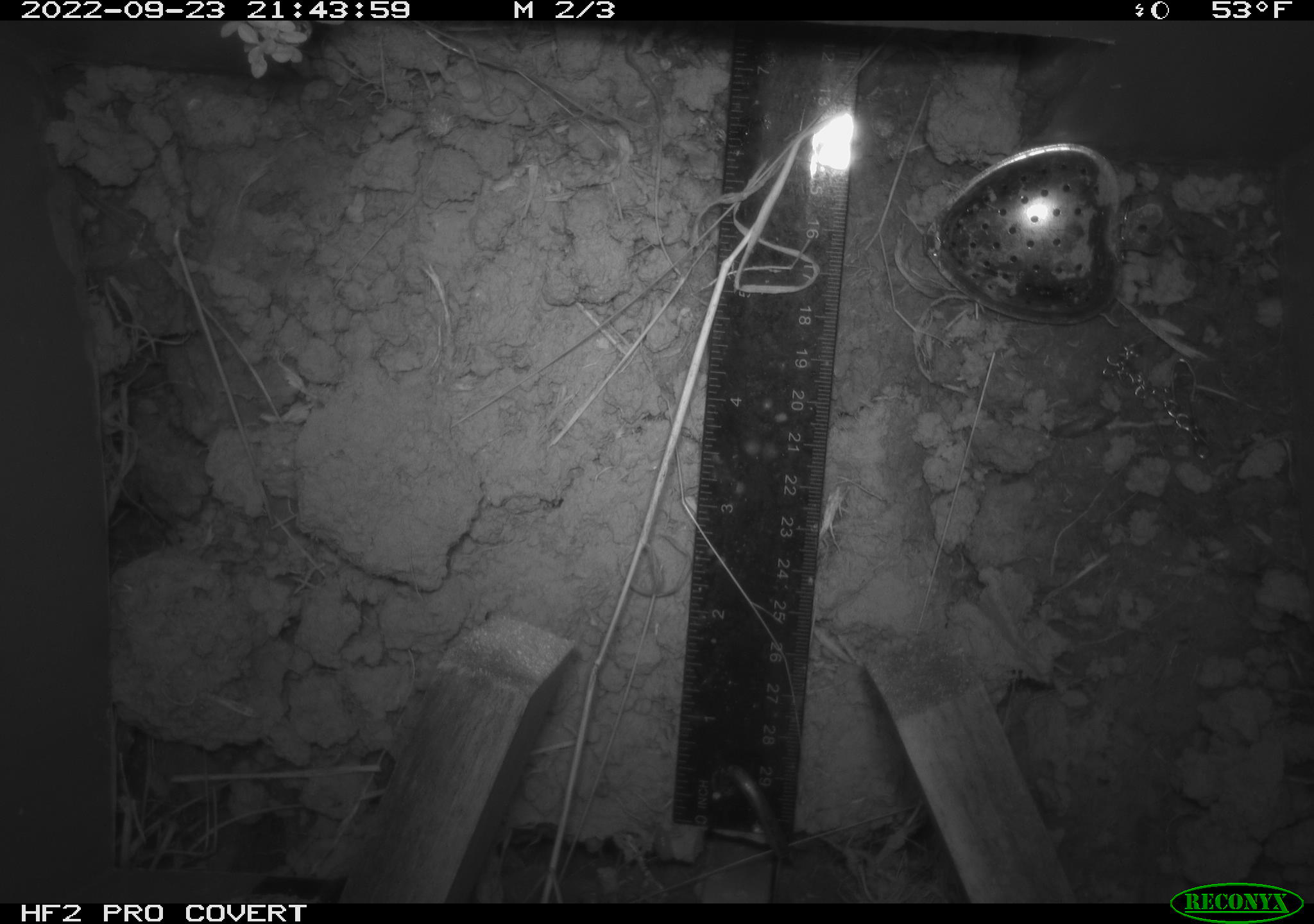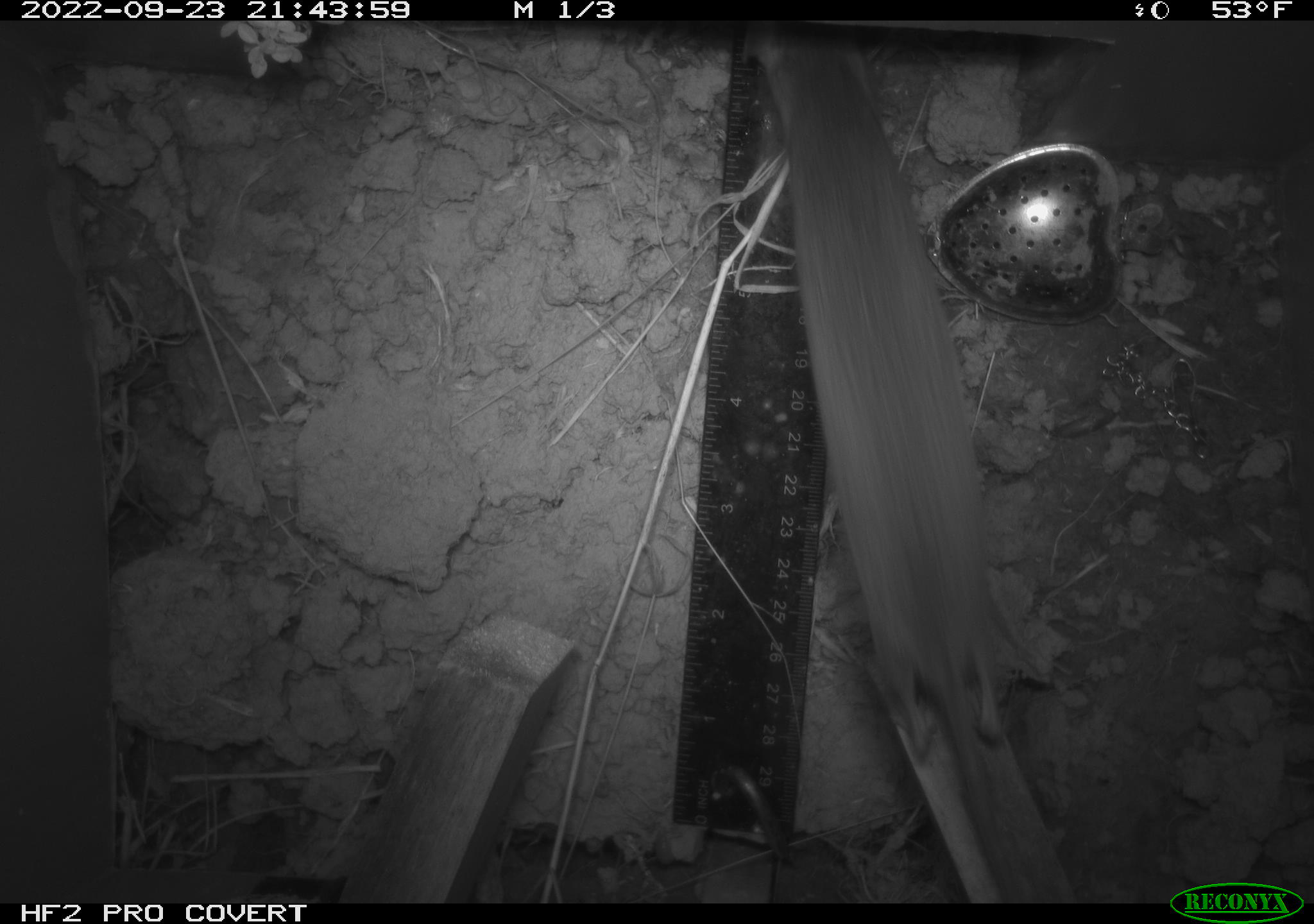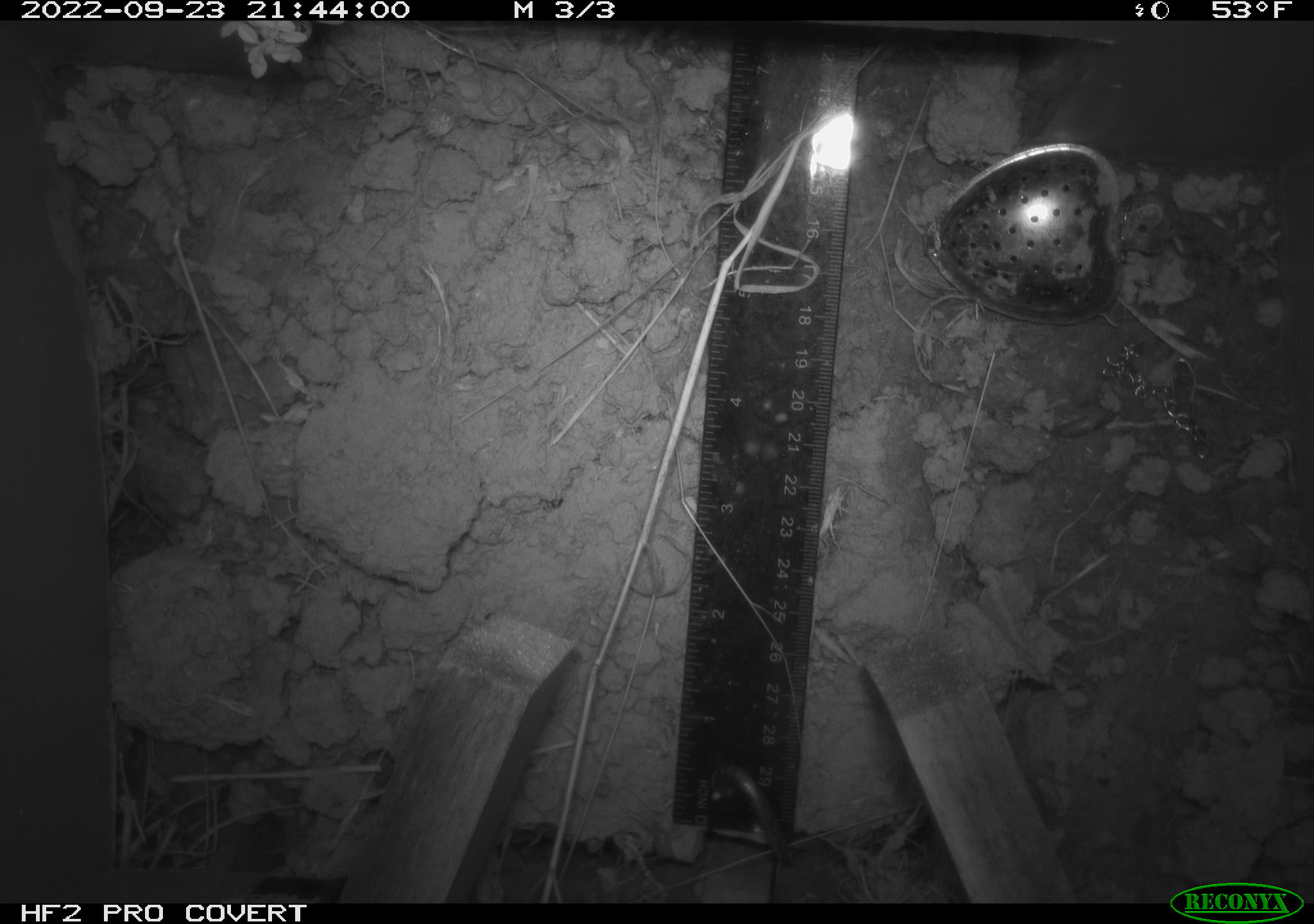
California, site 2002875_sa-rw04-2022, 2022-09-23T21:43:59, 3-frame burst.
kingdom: Animalia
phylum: Chordata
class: Mammalia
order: Rodentia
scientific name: Rodentia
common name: mouse species